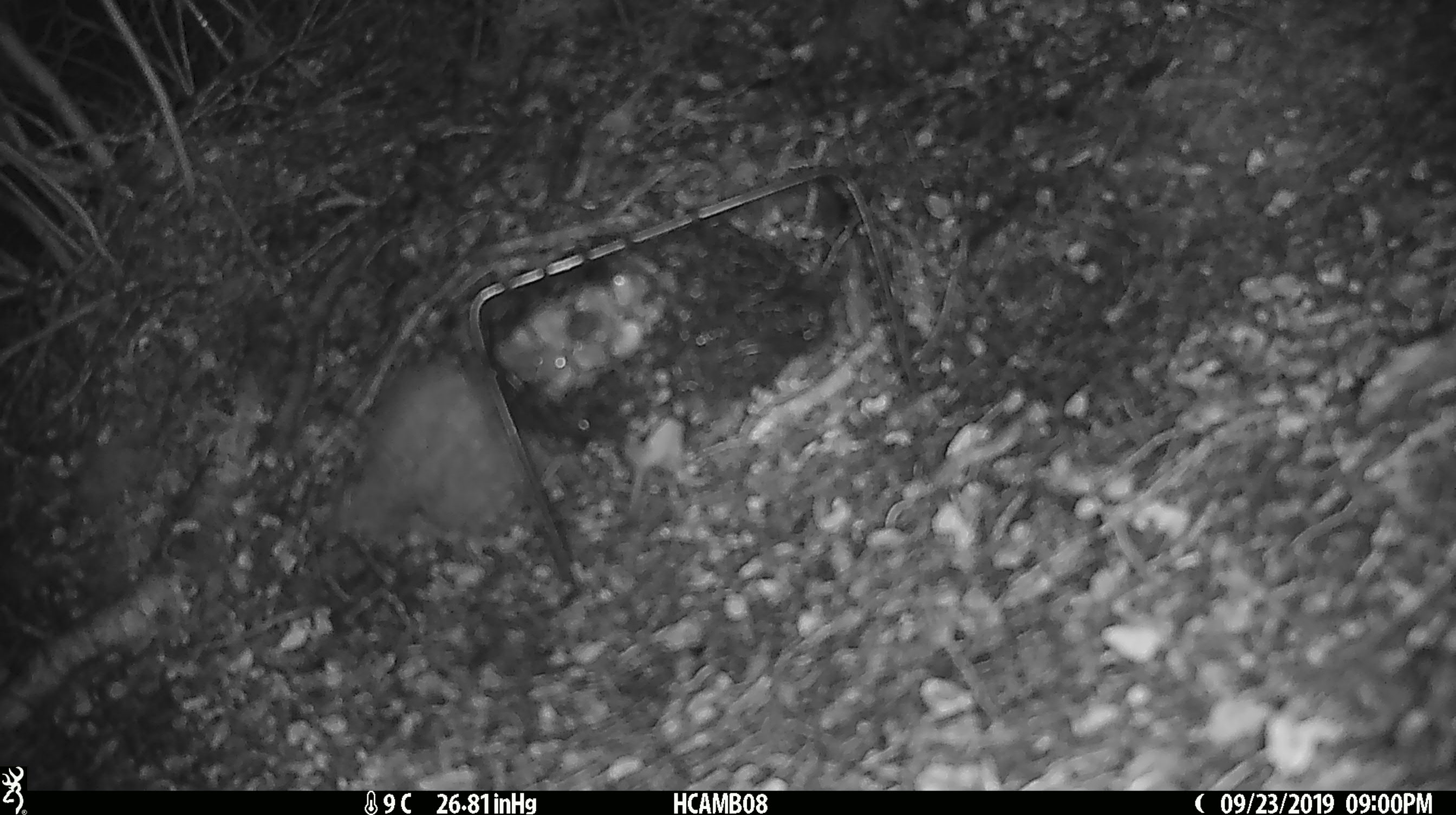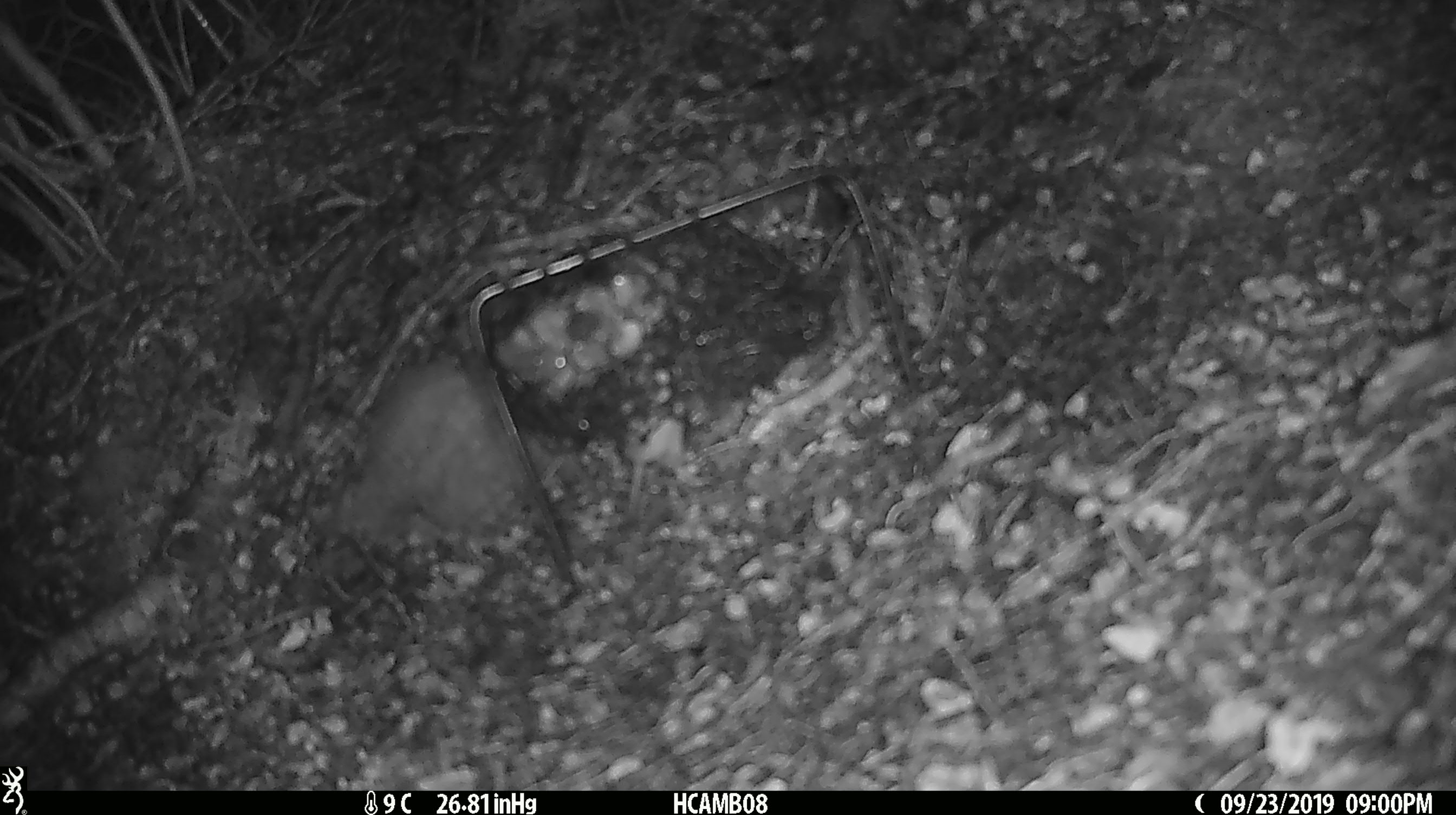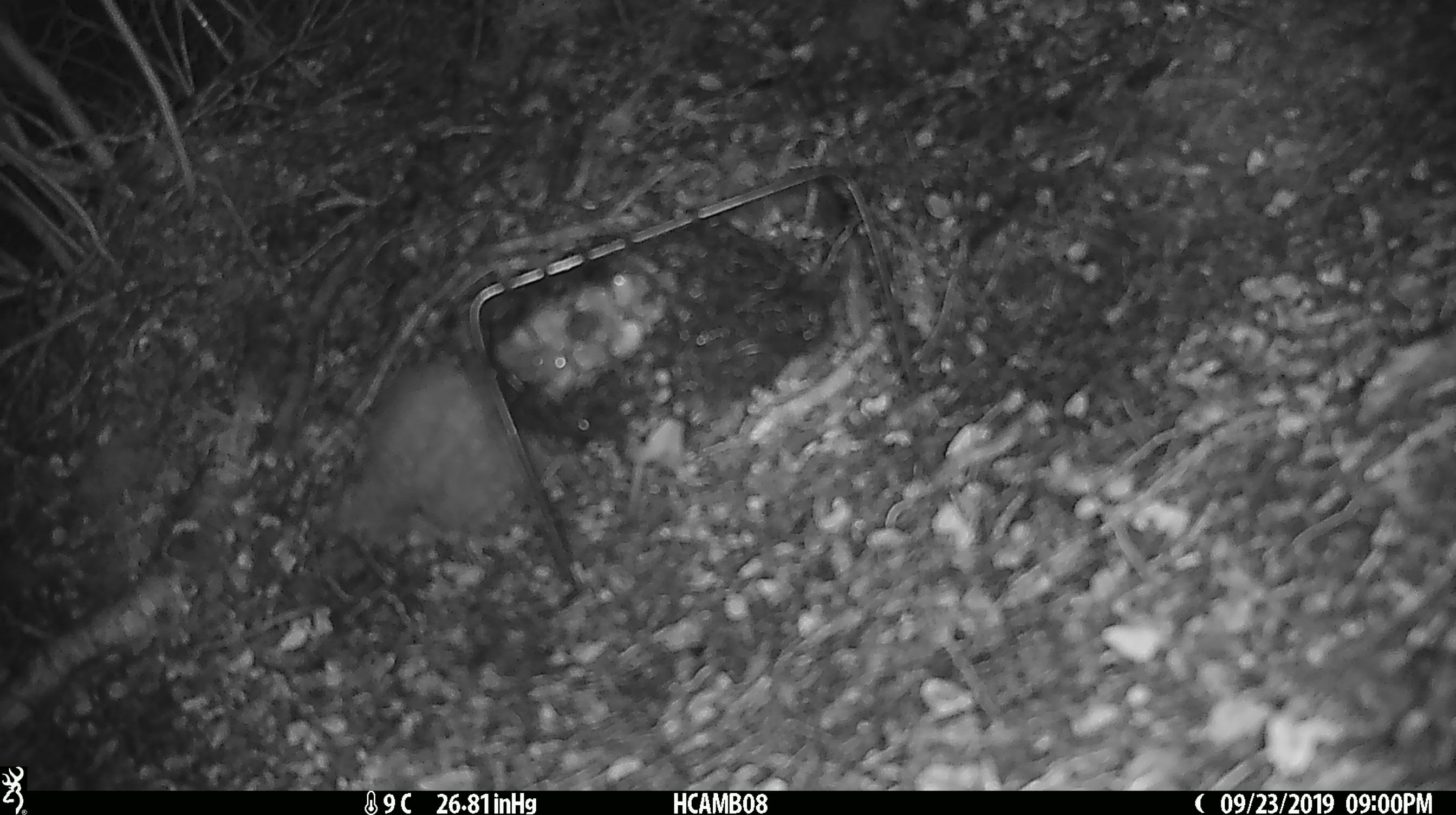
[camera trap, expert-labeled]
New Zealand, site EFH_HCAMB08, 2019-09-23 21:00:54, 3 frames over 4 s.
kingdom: Animalia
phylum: Chordata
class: Mammalia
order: Rodentia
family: Muridae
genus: Mus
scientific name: Mus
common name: mouse